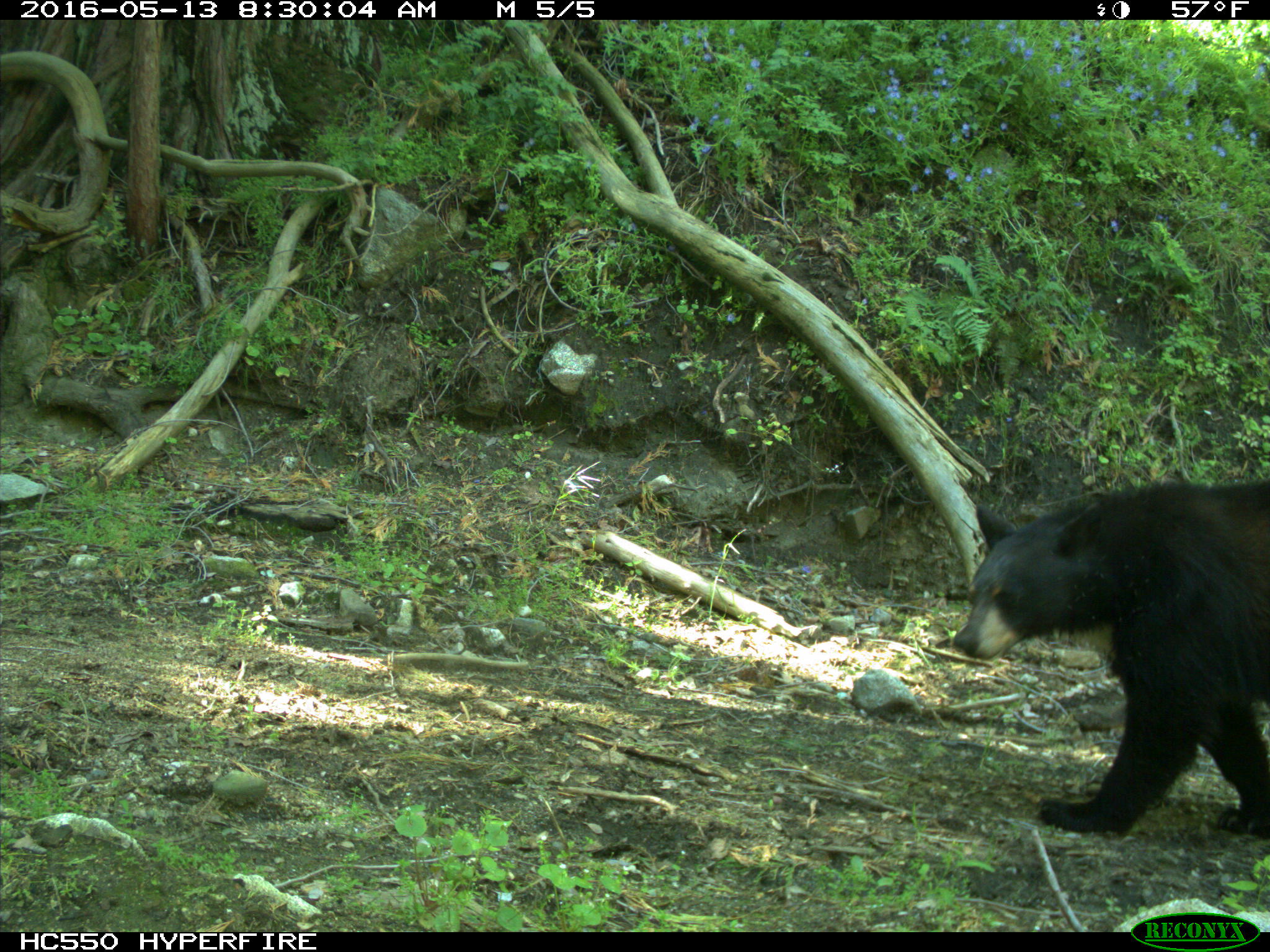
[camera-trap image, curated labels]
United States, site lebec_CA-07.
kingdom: Animalia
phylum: Chordata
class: Mammalia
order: Carnivora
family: Ursidae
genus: Ursus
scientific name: Ursus americanus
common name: american black bear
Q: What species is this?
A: Ursus americanus (american black bear).